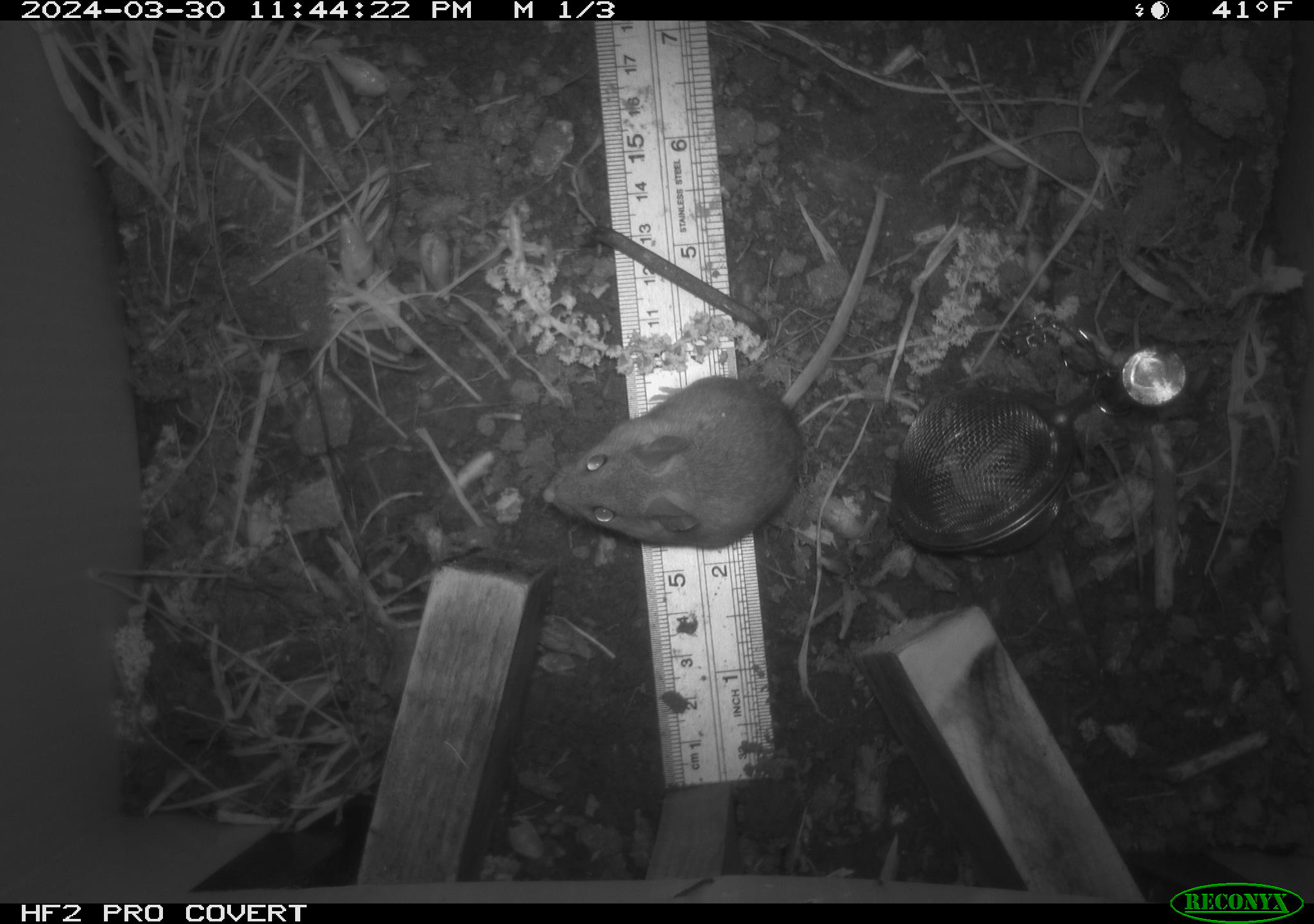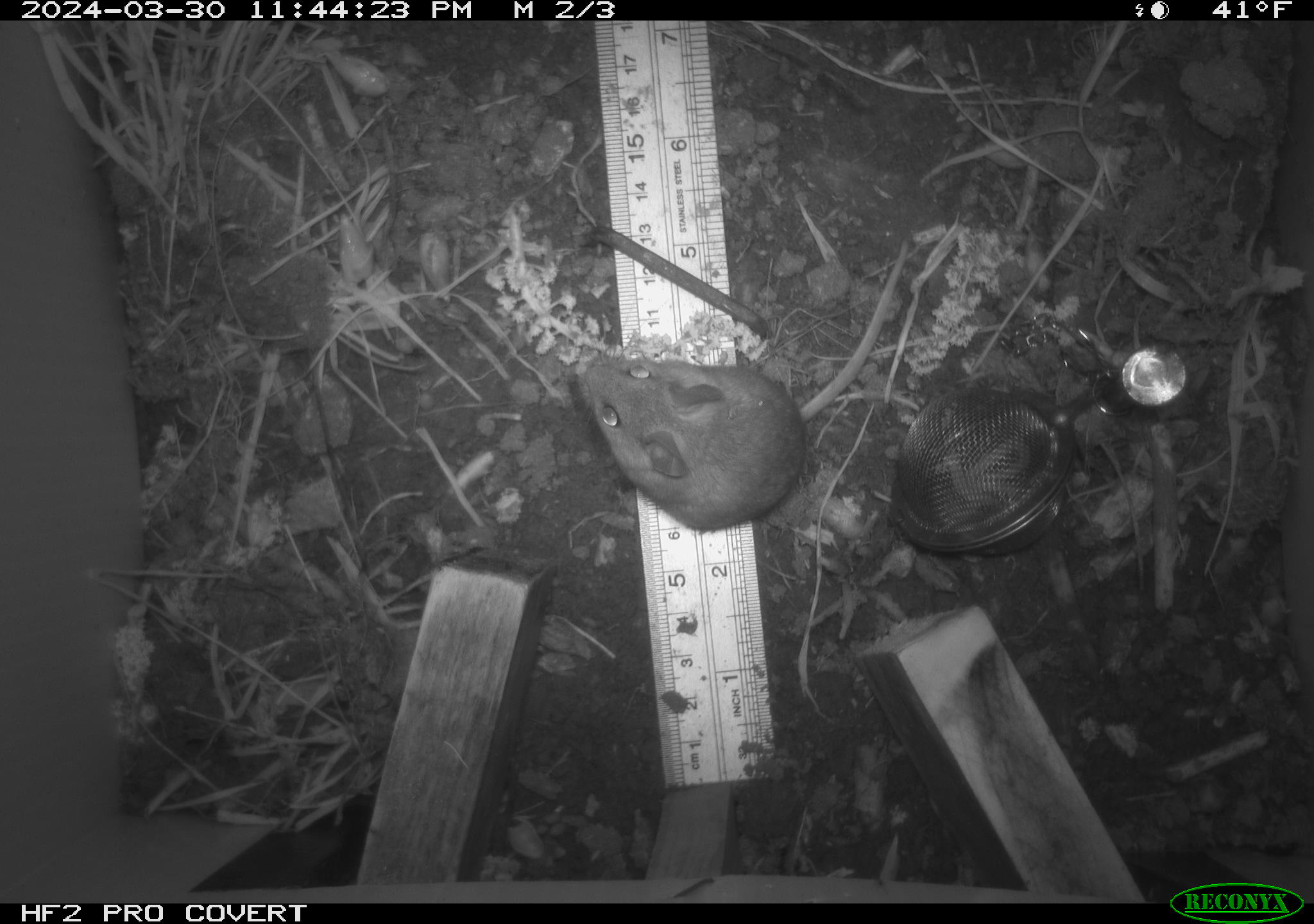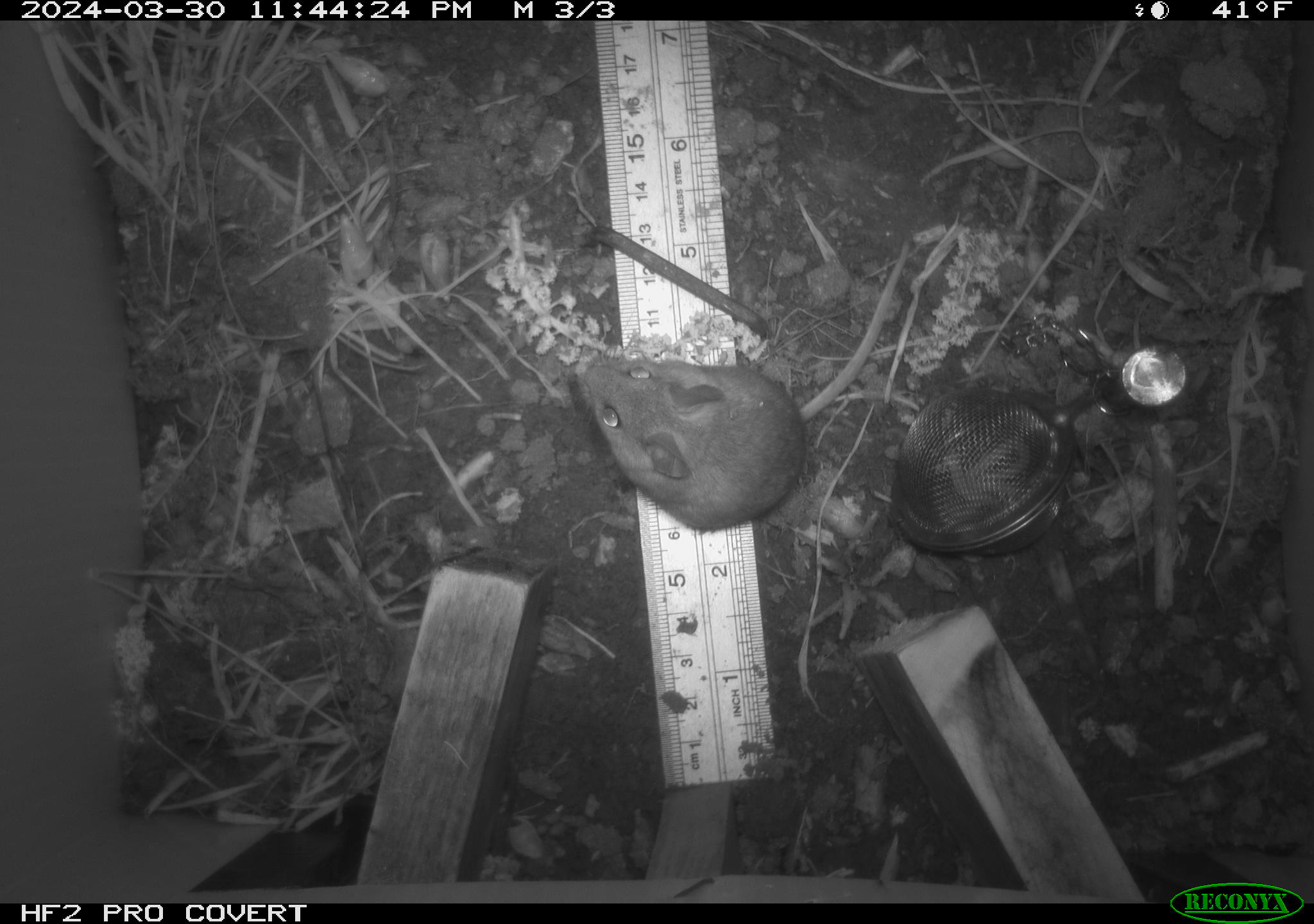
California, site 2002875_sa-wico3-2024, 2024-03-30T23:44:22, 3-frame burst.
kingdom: Animalia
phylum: Chordata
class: Mammalia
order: Rodentia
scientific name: Rodentia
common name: mouse species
Mouse species (Rodentia).